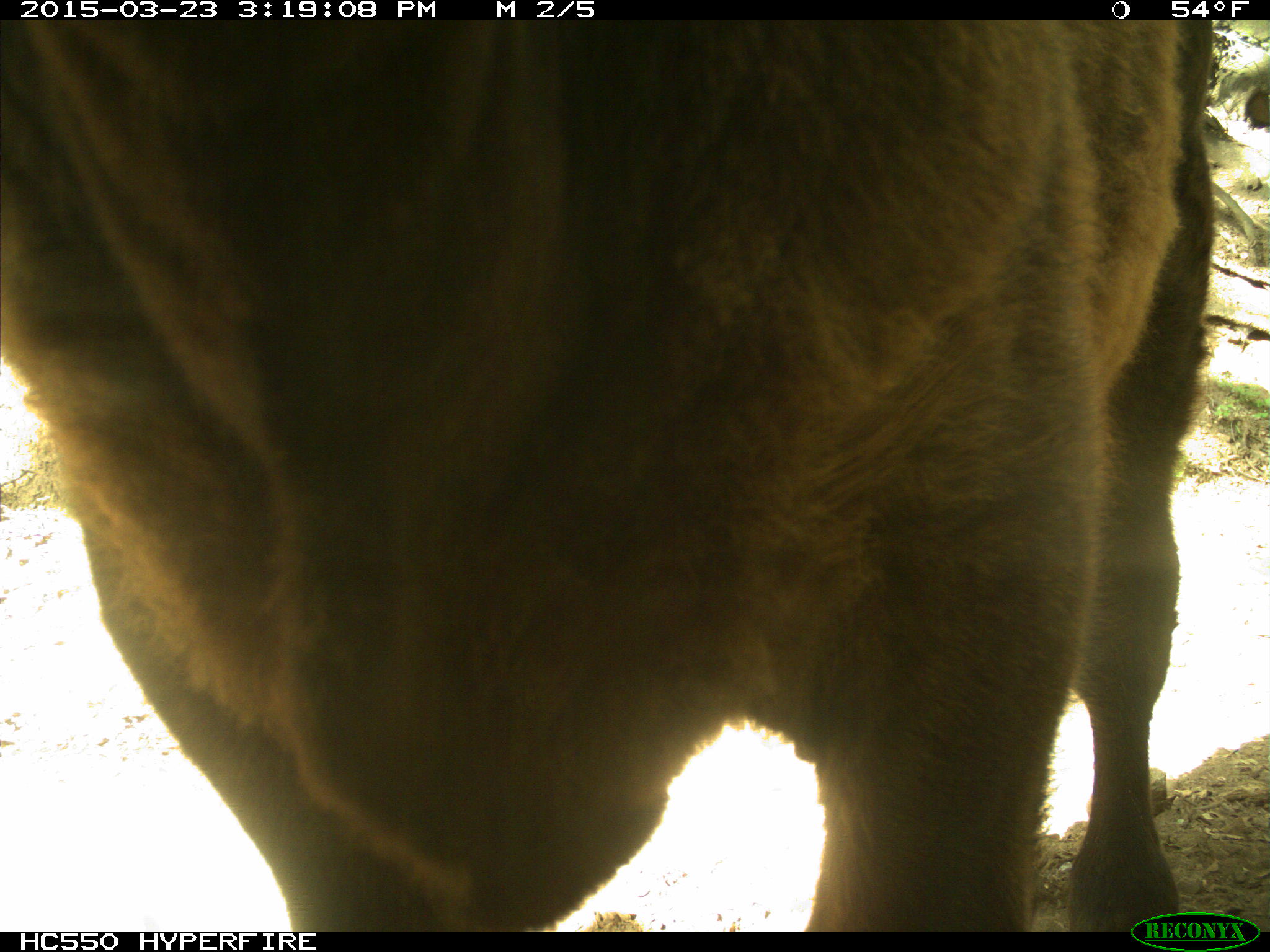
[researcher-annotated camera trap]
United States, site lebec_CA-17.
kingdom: Animalia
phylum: Chordata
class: Mammalia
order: Artiodactyla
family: Bovidae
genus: Bos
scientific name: Bos taurus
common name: domestic cow